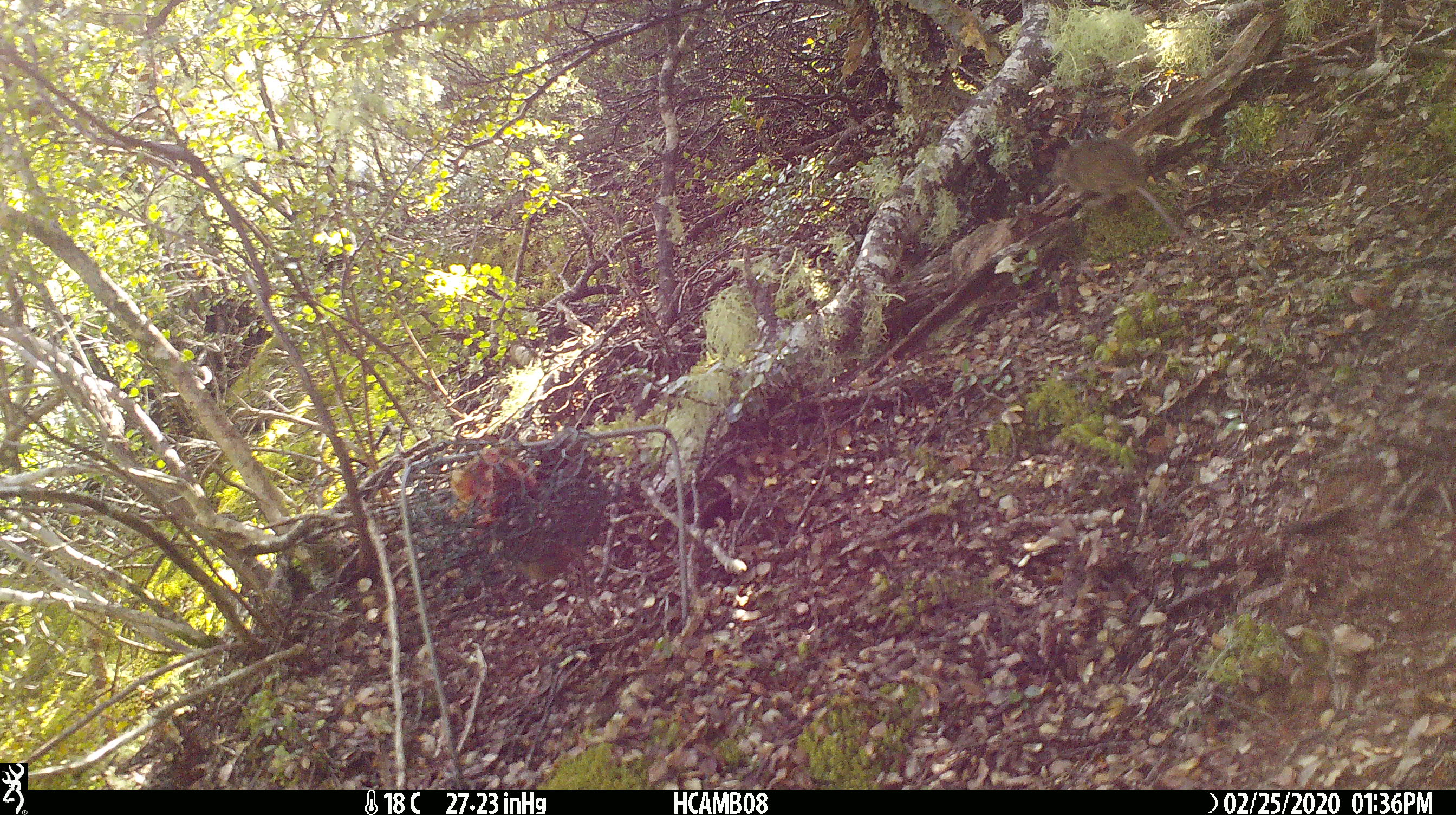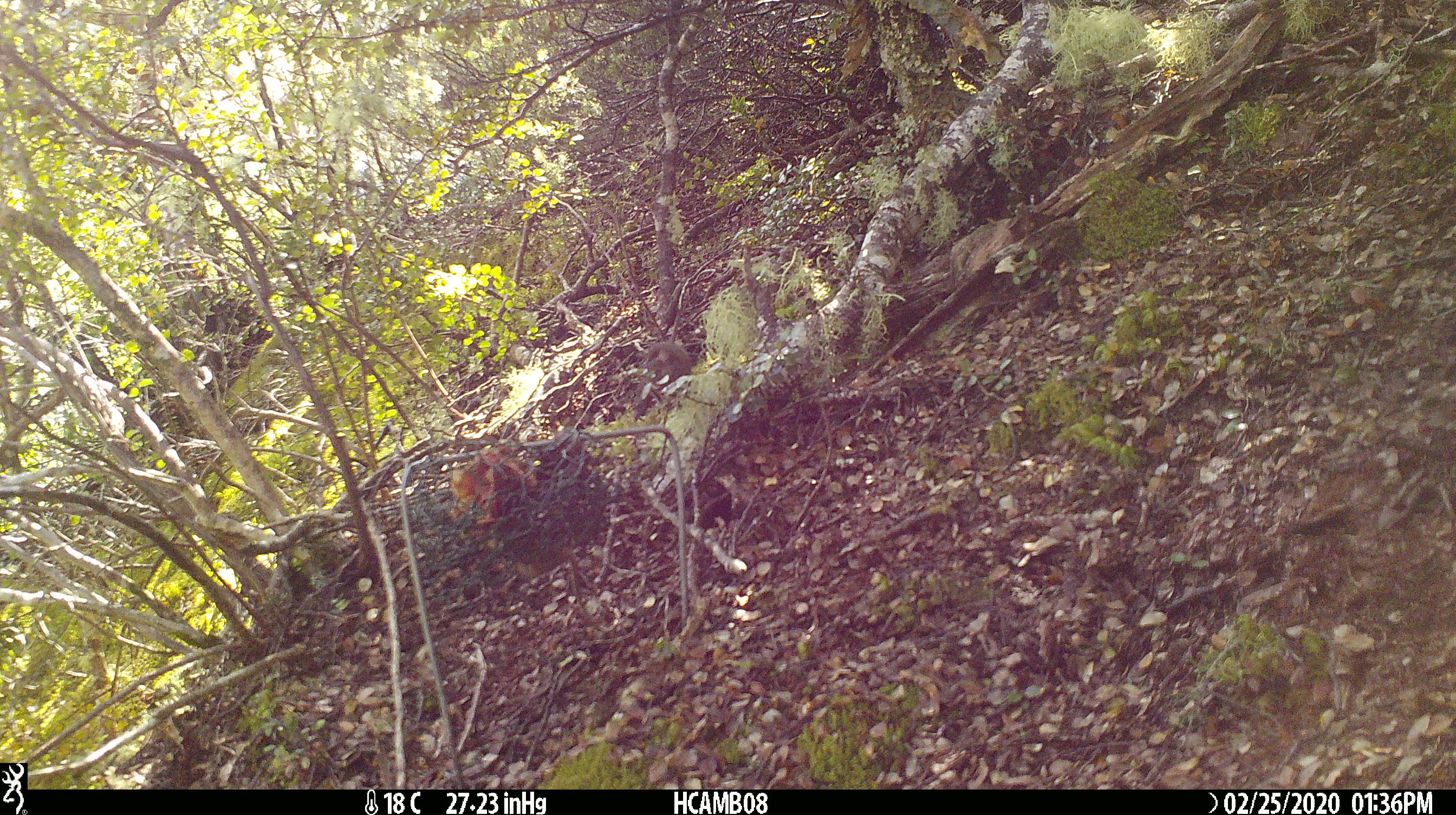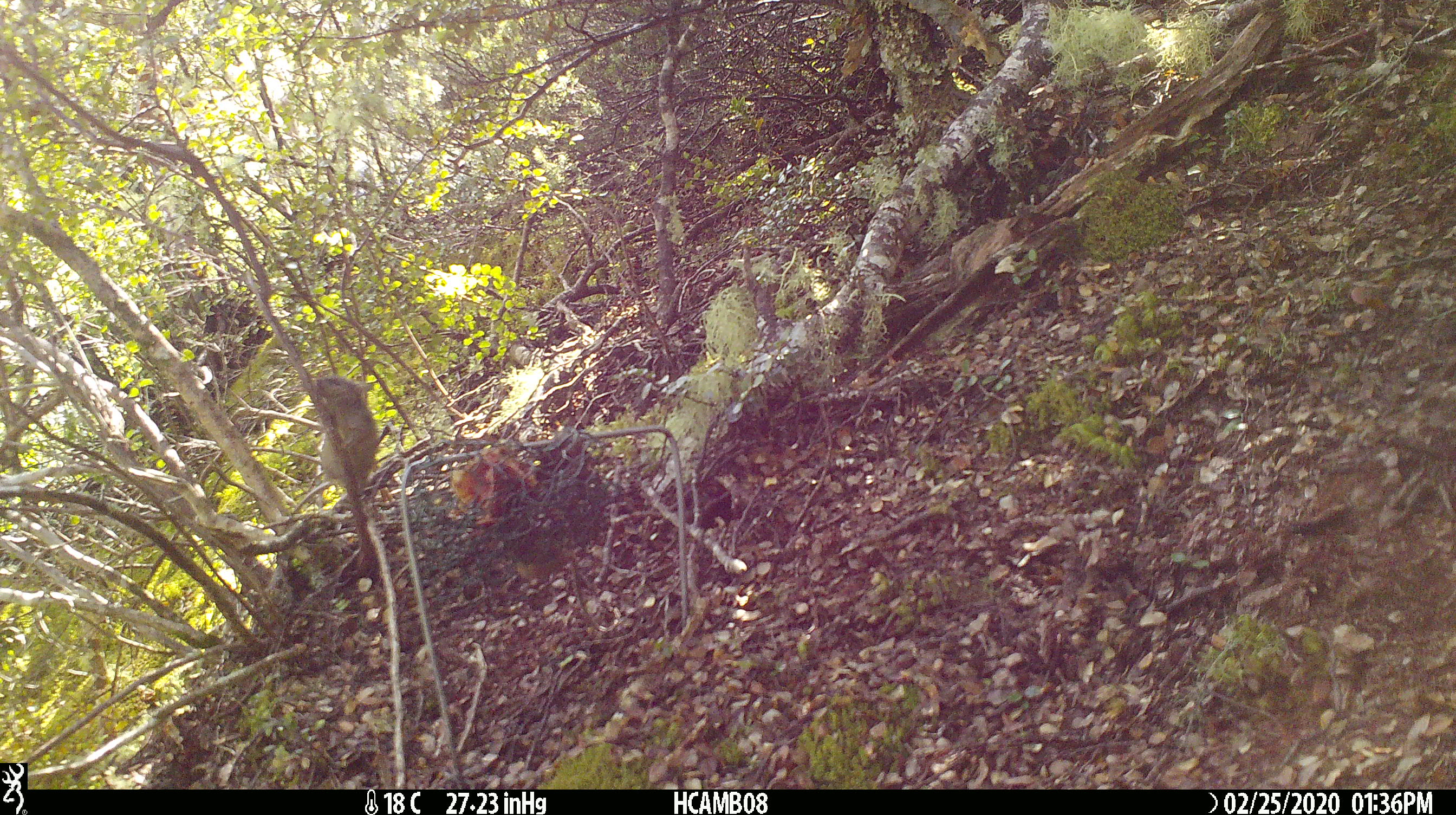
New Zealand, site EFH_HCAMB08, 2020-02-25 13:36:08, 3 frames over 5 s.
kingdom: Animalia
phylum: Chordata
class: Mammalia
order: Rodentia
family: Muridae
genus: Mus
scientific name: Mus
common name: mouse